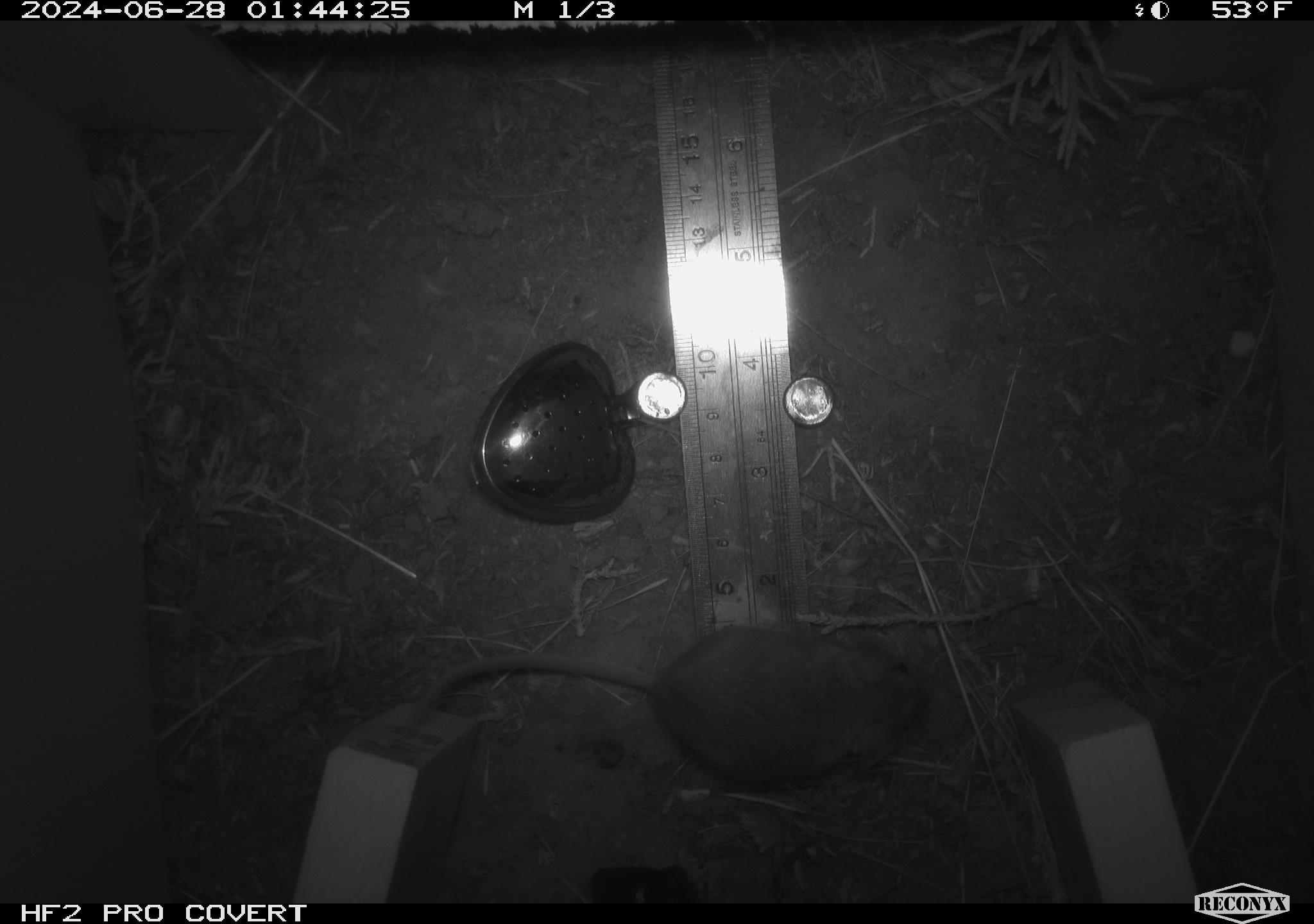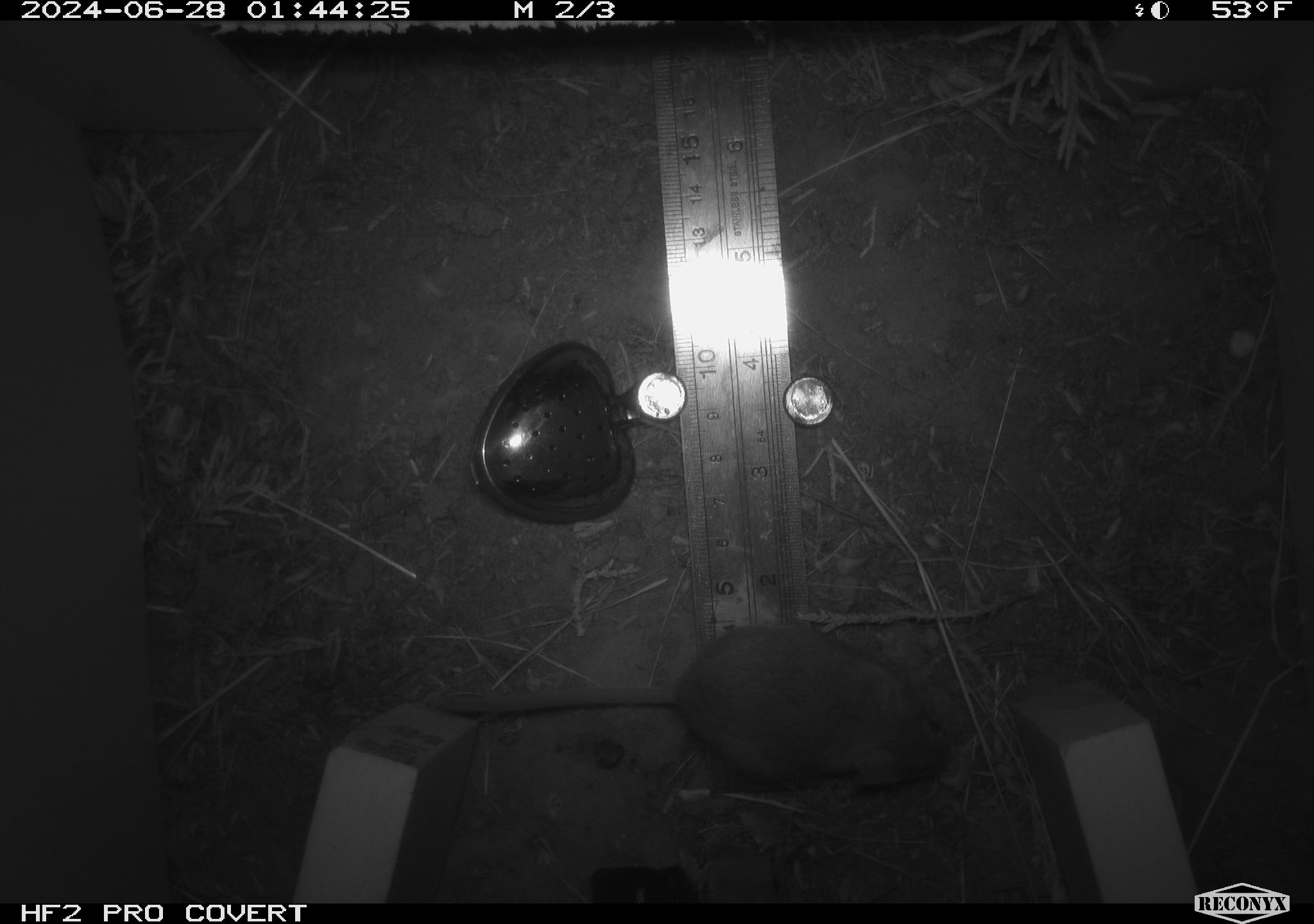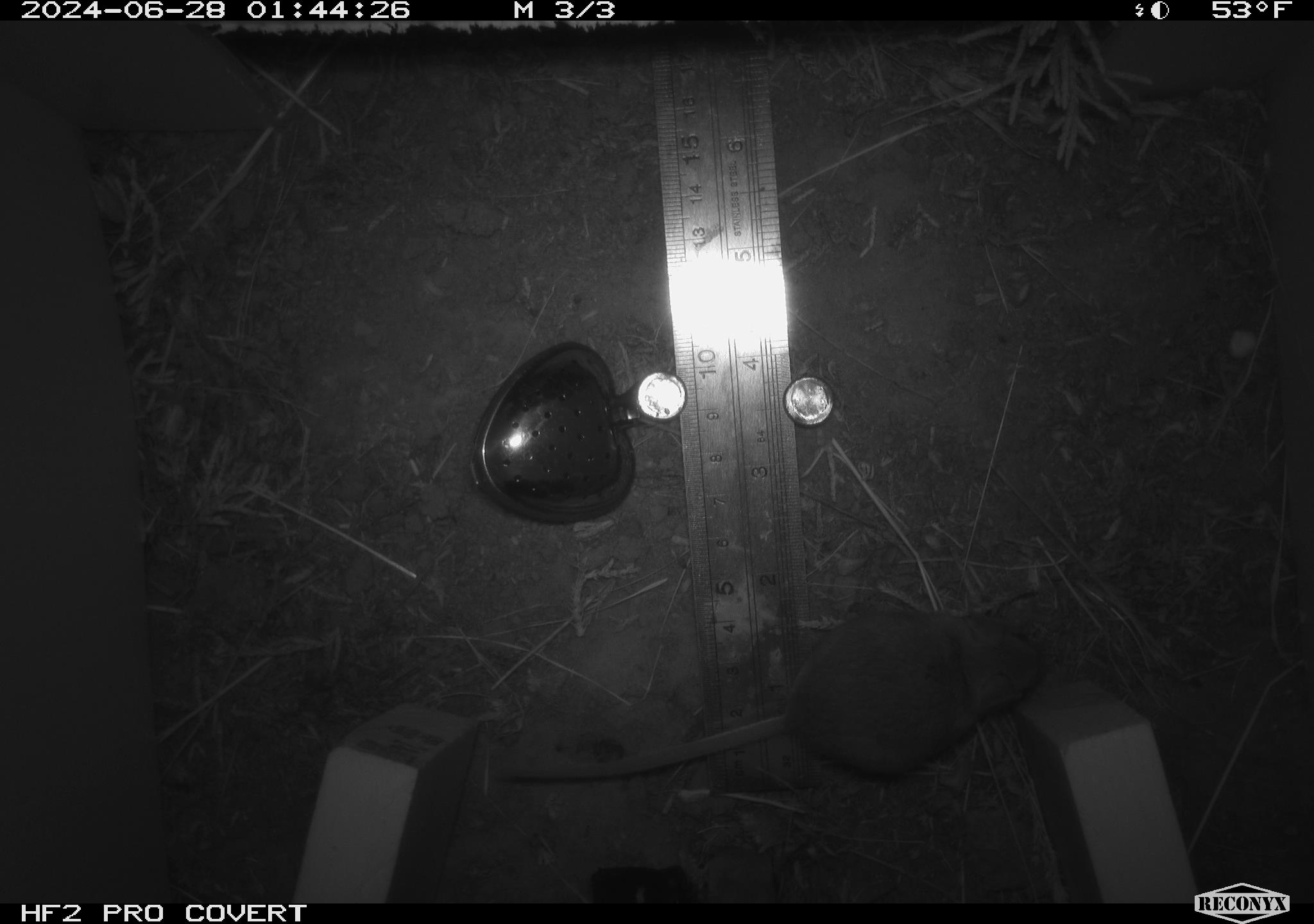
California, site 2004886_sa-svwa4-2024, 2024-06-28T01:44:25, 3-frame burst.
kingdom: Animalia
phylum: Chordata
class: Mammalia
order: Rodentia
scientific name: Rodentia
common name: mouse species